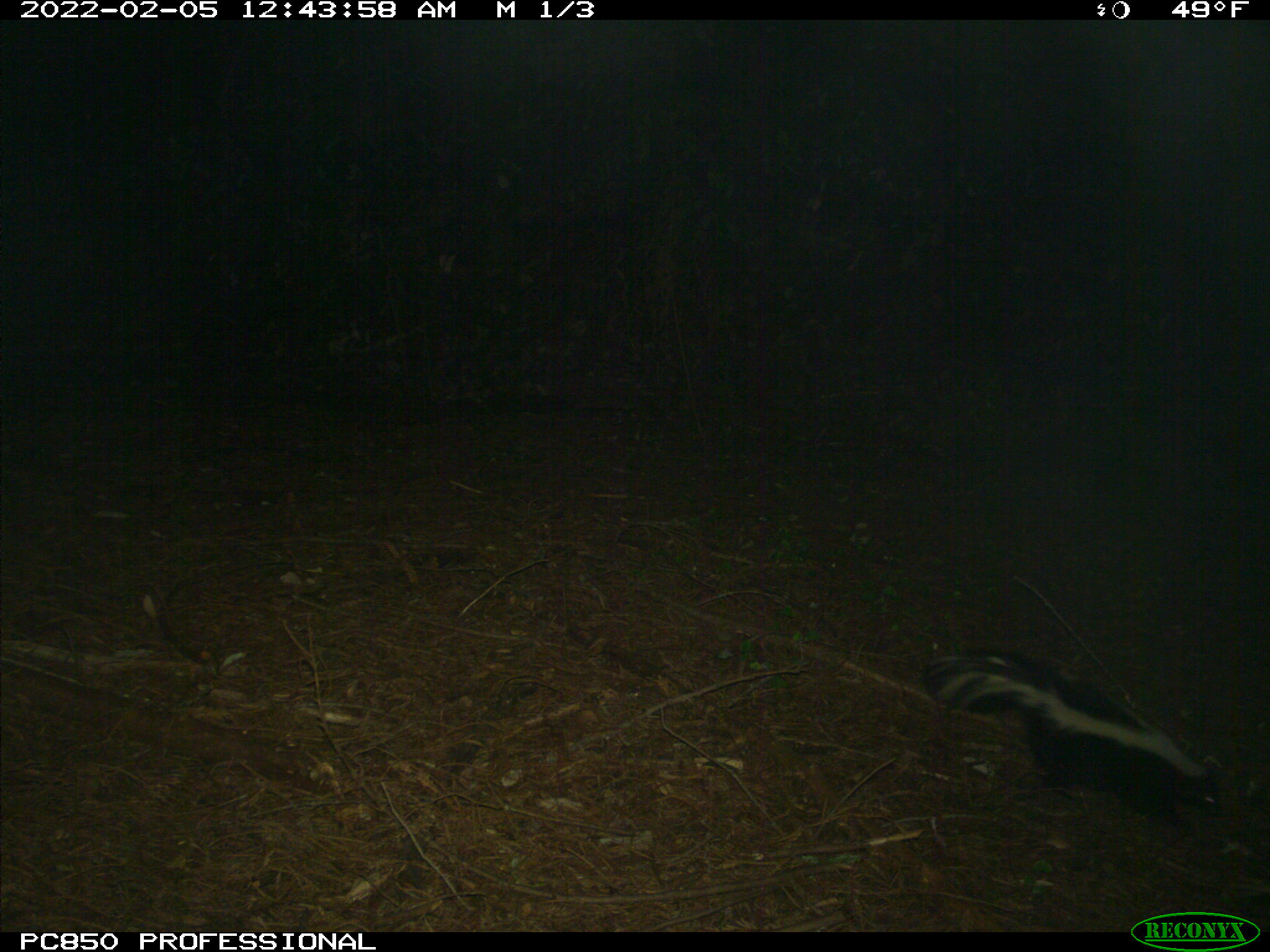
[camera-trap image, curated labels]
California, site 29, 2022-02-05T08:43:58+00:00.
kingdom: Animalia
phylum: Chordata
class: Mammalia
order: Carnivora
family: Mephitidae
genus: Mephitis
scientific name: Mephitis mephitis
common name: striped skunk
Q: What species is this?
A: Striped skunk (Mephitis mephitis).